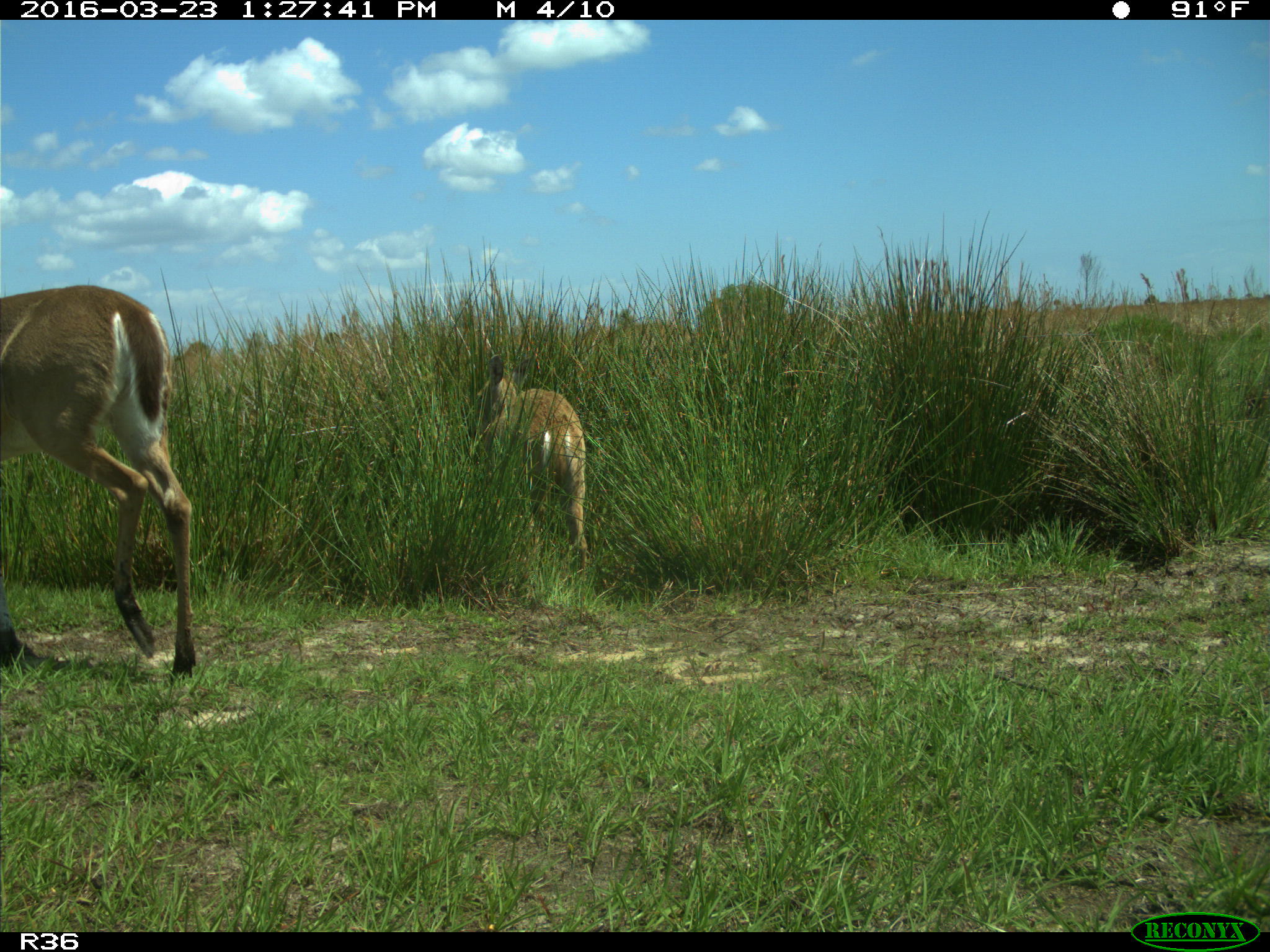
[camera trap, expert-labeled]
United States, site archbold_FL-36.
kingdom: Animalia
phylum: Chordata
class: Mammalia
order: Artiodactyla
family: Cervidae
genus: Odocoileus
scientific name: Odocoileus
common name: deer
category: unidentified deer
Unidentified deer (deer) (Odocoileus).